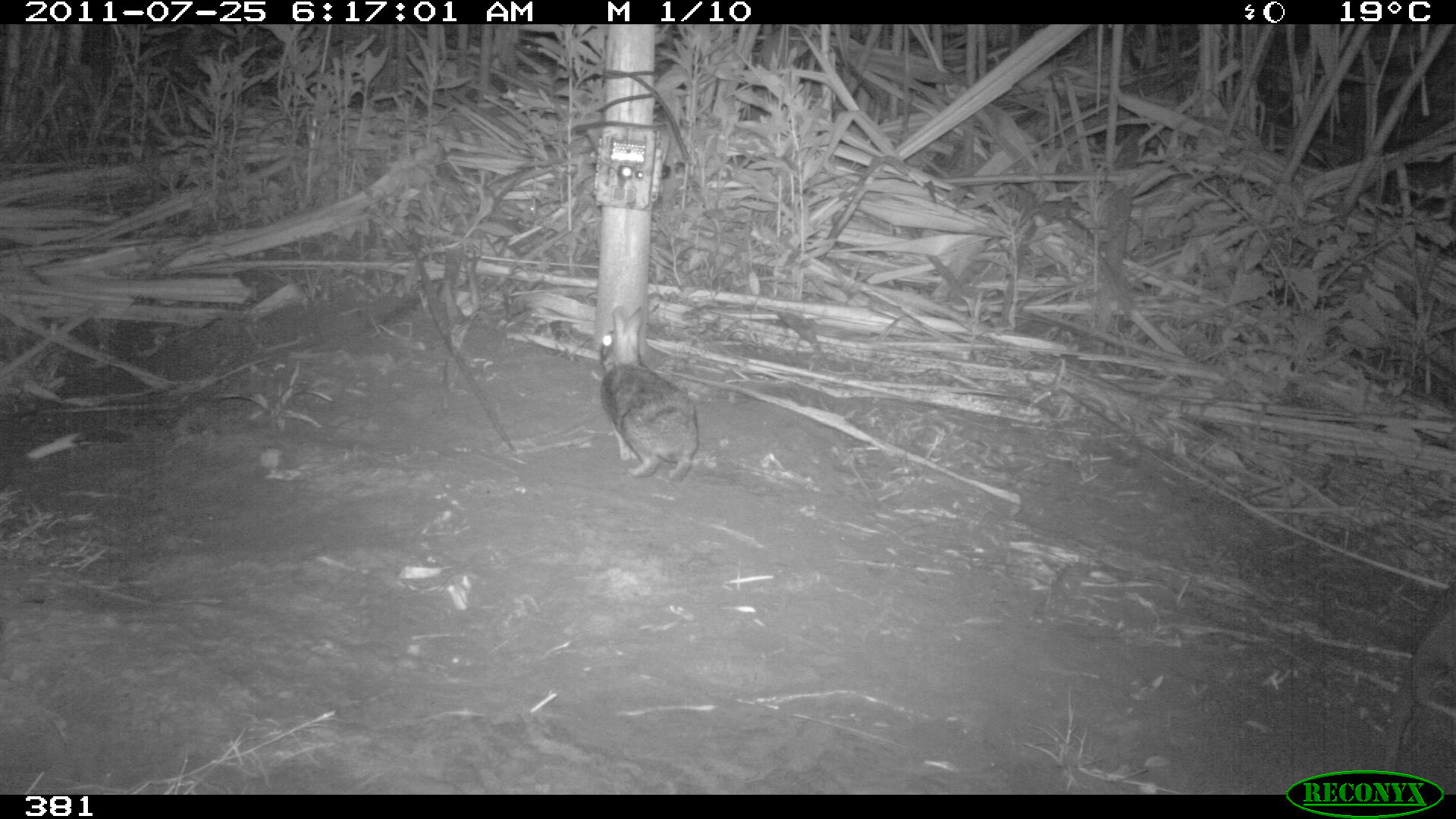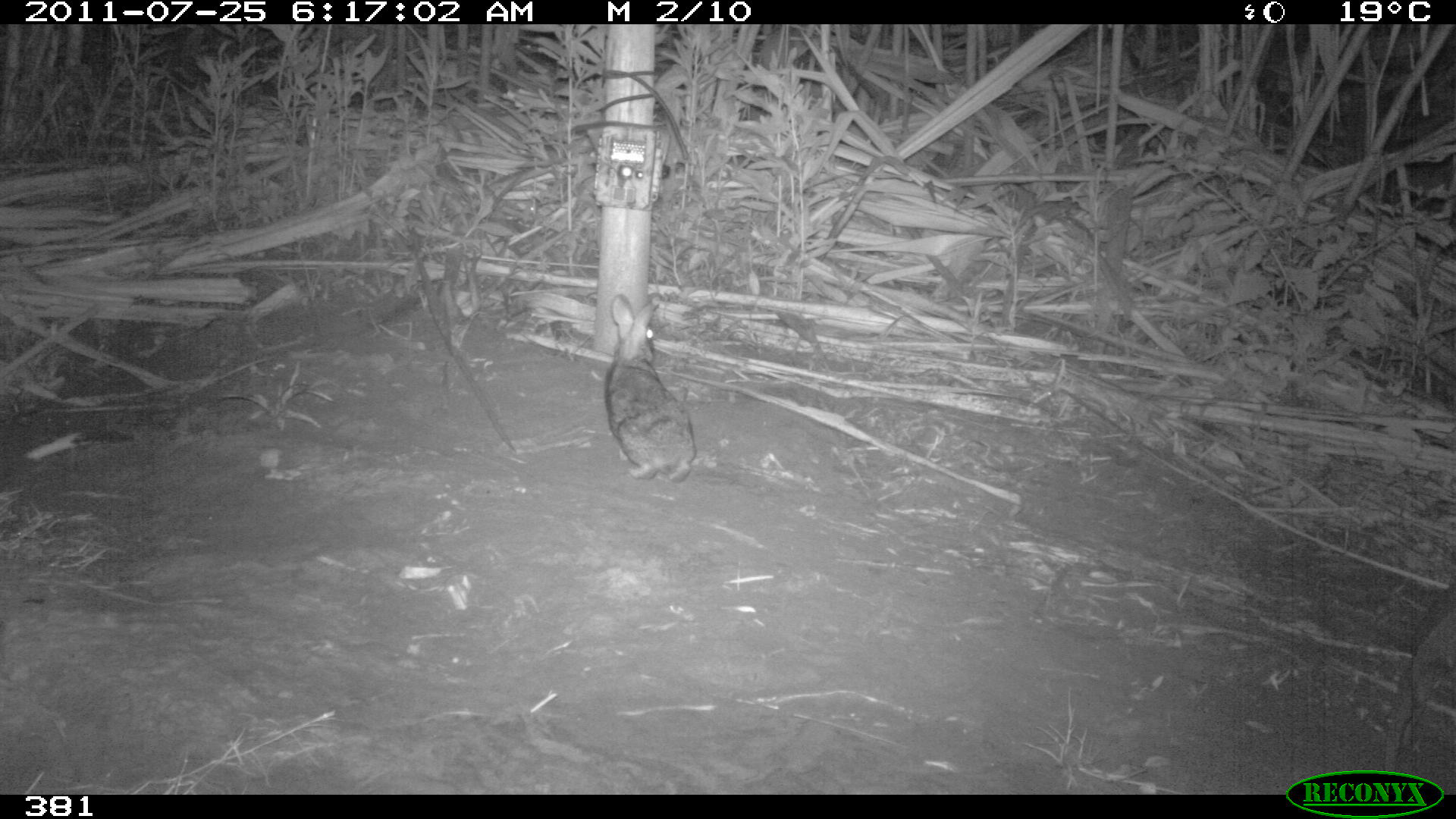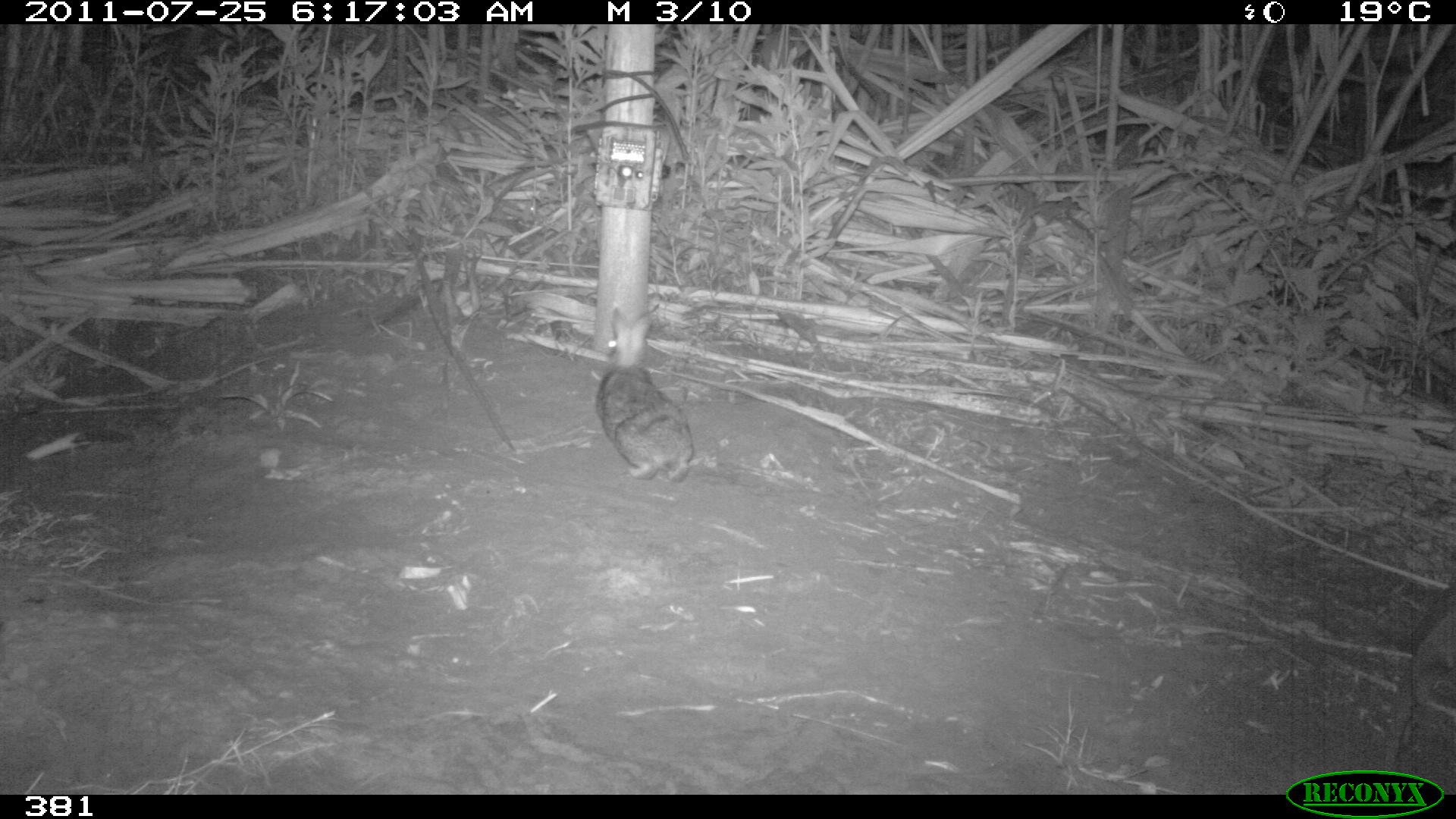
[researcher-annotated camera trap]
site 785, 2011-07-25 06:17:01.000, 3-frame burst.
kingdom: Animalia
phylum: Chordata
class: Mammalia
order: Lagomorpha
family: Leporidae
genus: Sylvilagus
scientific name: Sylvilagus brasiliensis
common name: tapeti